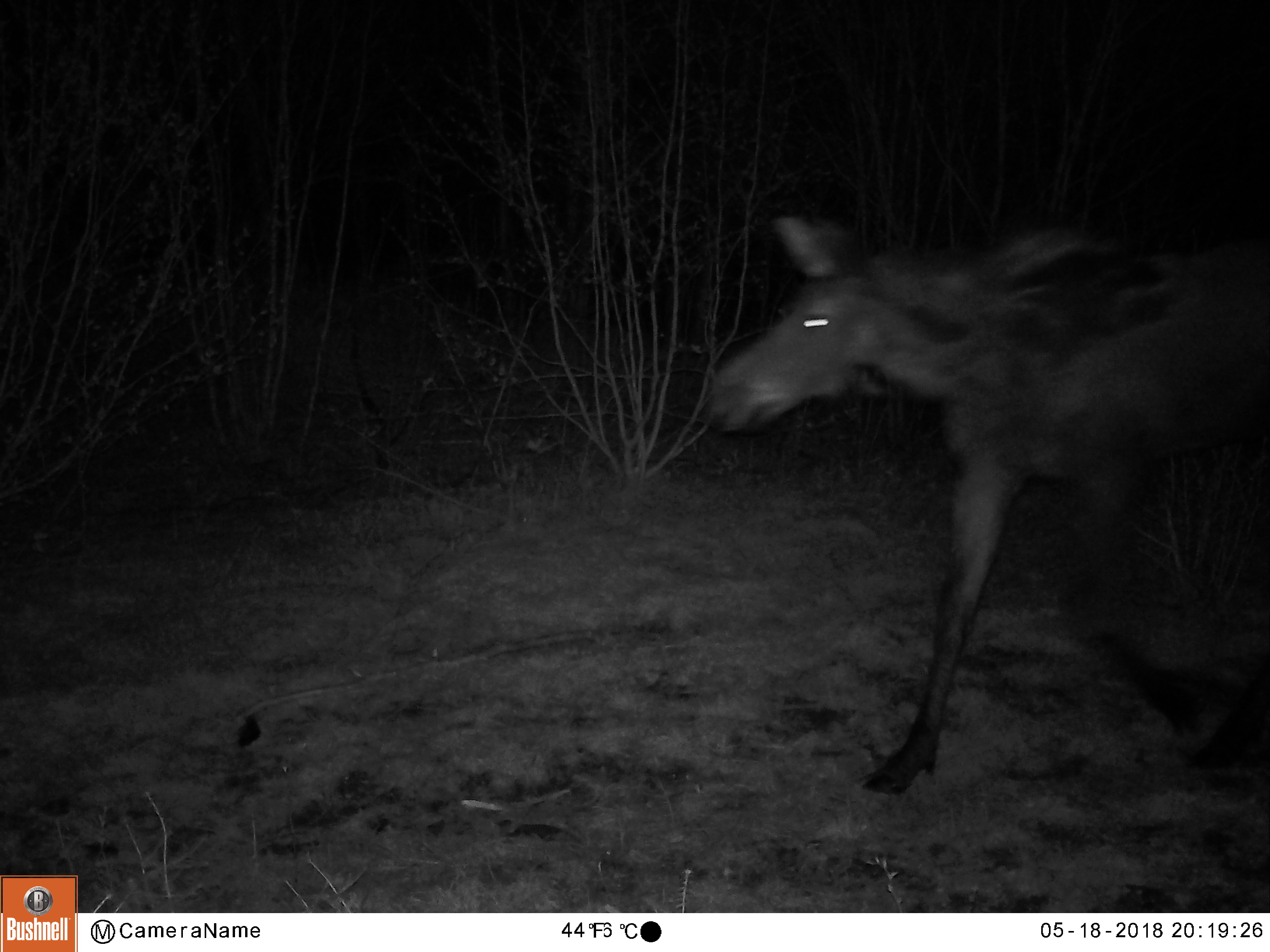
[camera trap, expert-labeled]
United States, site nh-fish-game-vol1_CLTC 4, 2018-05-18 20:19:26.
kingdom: Animalia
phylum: Chordata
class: Mammalia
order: Artiodactyla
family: Cervidae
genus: Alces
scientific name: Alces alces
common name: moose